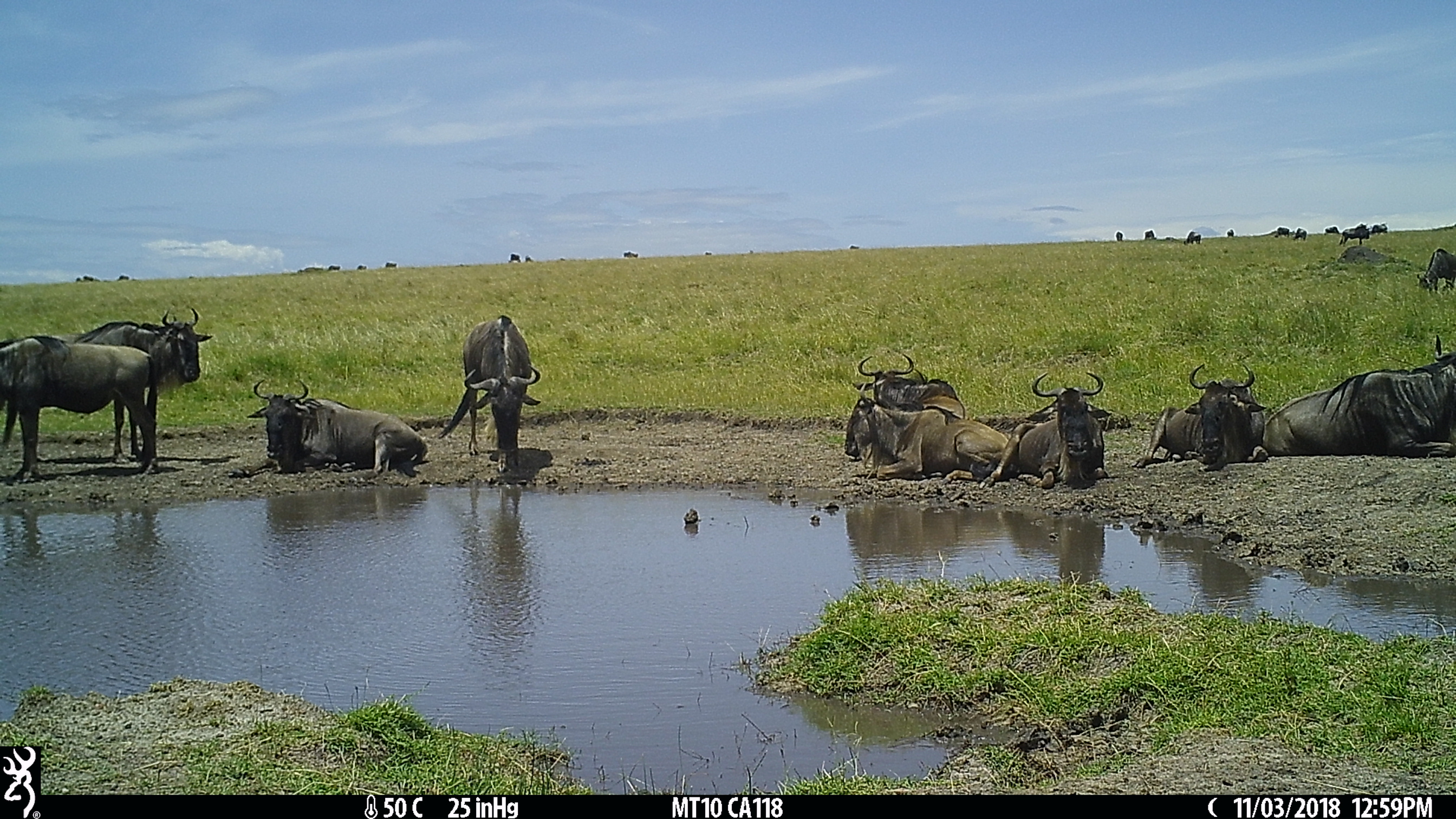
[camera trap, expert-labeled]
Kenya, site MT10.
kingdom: Animalia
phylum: Chordata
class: Mammalia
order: Artiodactyla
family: Bovidae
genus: Connochaetes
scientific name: Connochaetes taurinus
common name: blue wildebeest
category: wildebeest